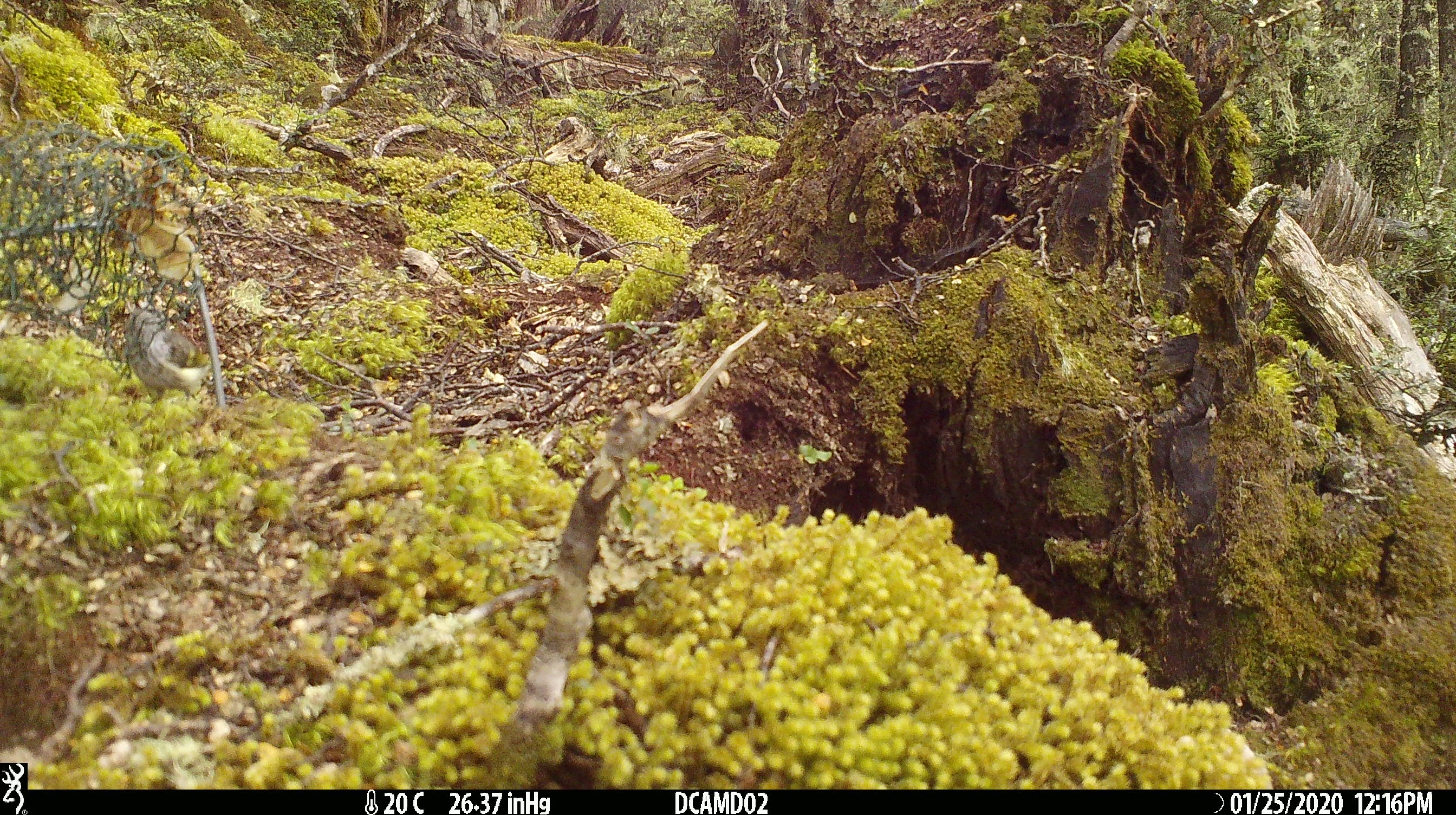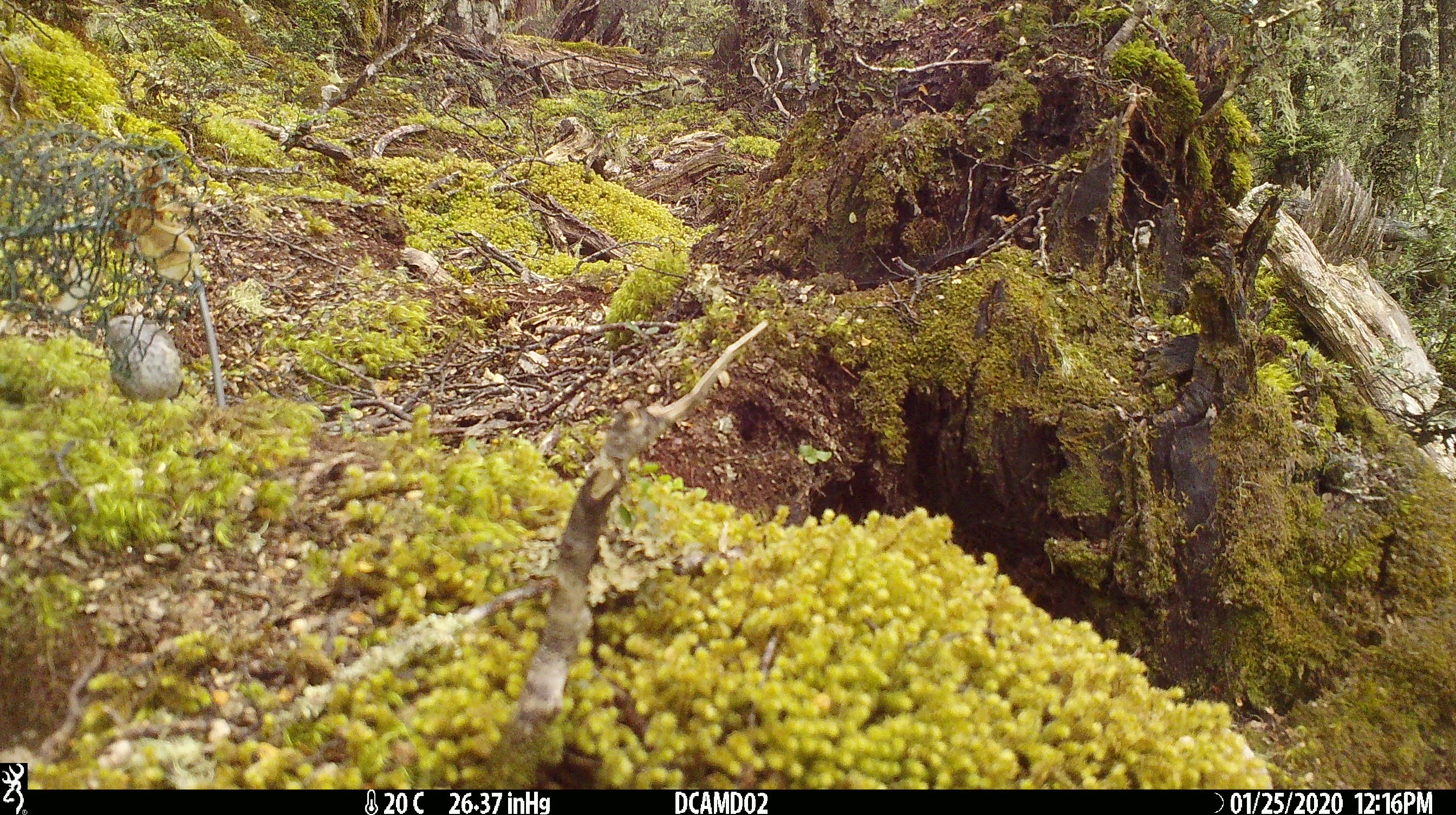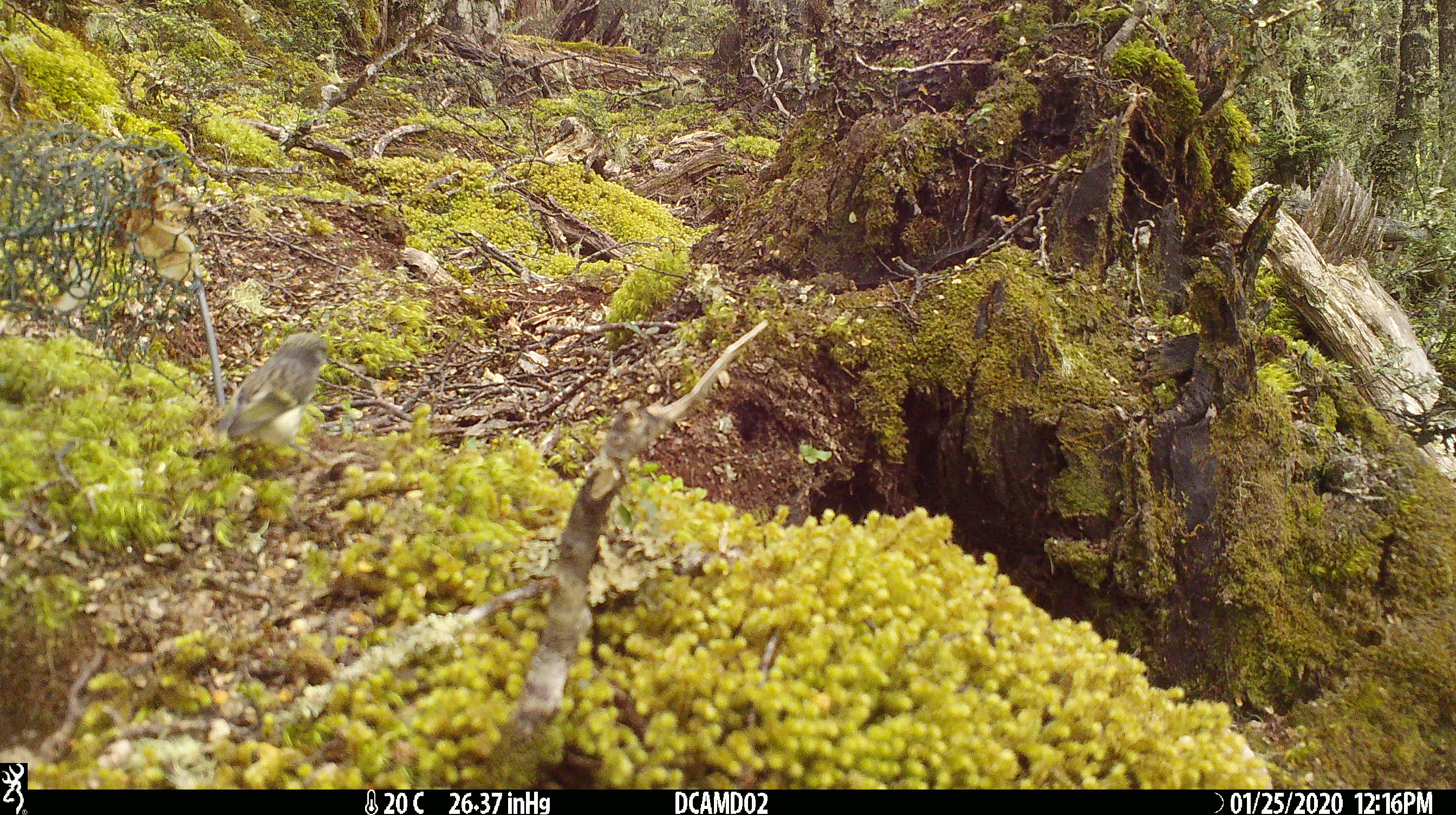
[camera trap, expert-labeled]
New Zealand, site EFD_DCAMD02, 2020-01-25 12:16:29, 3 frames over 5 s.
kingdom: Animalia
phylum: Chordata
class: Aves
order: Passeriformes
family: Acanthisittidae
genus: Acanthisitta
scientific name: Acanthisitta chloris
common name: rifleman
Rifleman (Acanthisitta chloris).